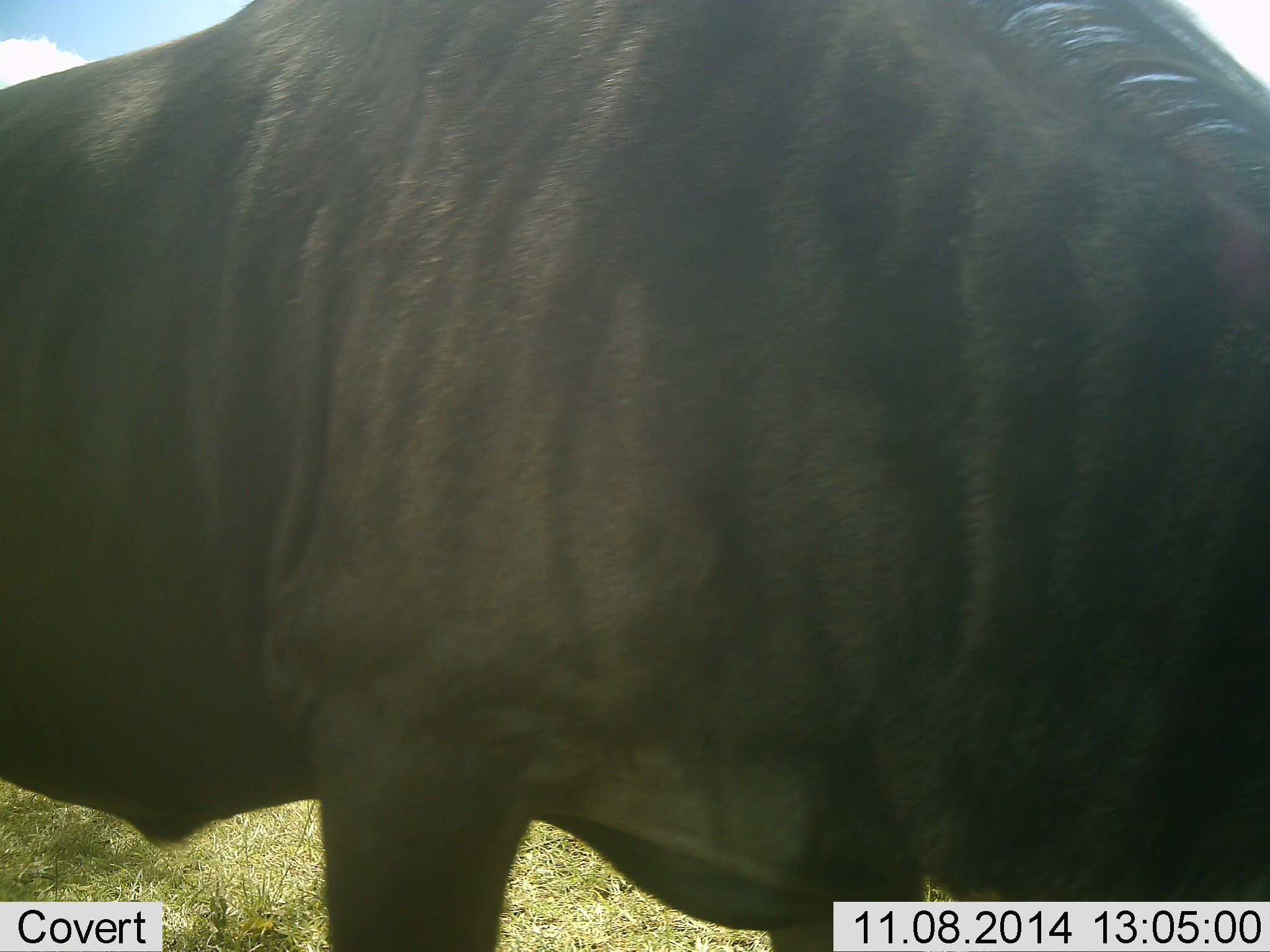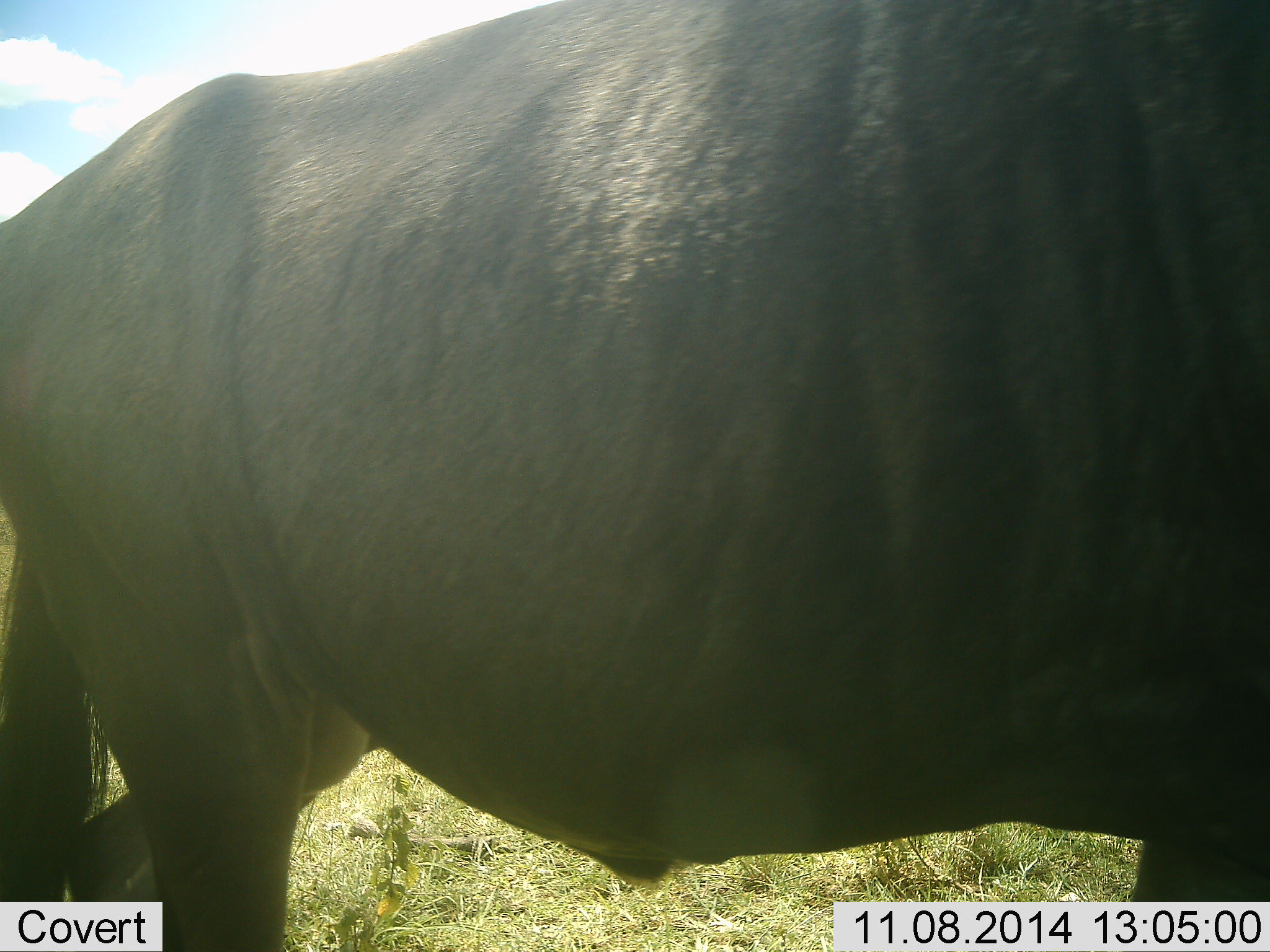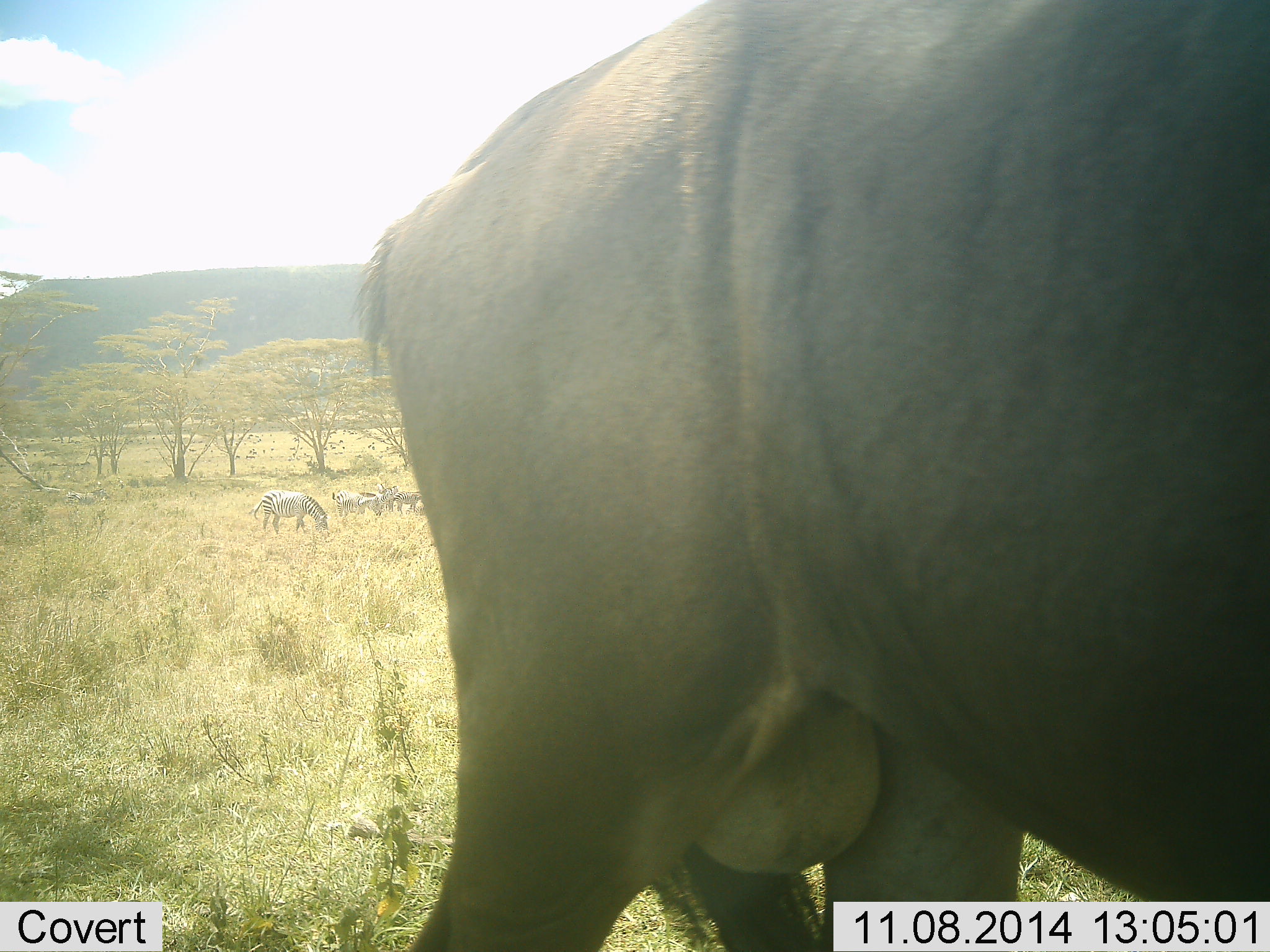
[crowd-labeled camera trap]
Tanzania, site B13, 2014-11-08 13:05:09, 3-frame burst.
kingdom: Animalia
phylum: Chordata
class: Mammalia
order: Artiodactyla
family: Bovidae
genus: Connochaetes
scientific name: Connochaetes taurinus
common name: blue wildebeest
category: wildebeest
Wildebeest (blue wildebeest) (Connochaetes taurinus), count 1. Behavior (volunteer vote fractions): standing 23%, resting 0%, moving 69%, interacting 0%. Young present (vote fraction): 0%. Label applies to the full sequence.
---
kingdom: Animalia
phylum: Chordata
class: Mammalia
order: Perissodactyla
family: Equidae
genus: Equus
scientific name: Equus quagga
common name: plains zebra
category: zebra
Zebra (plains zebra) (Equus quagga), count 3. Behavior (volunteer vote fractions): standing 36%, resting 0%, moving 9%, interacting 0%. Young present (vote fraction): 0%. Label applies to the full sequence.